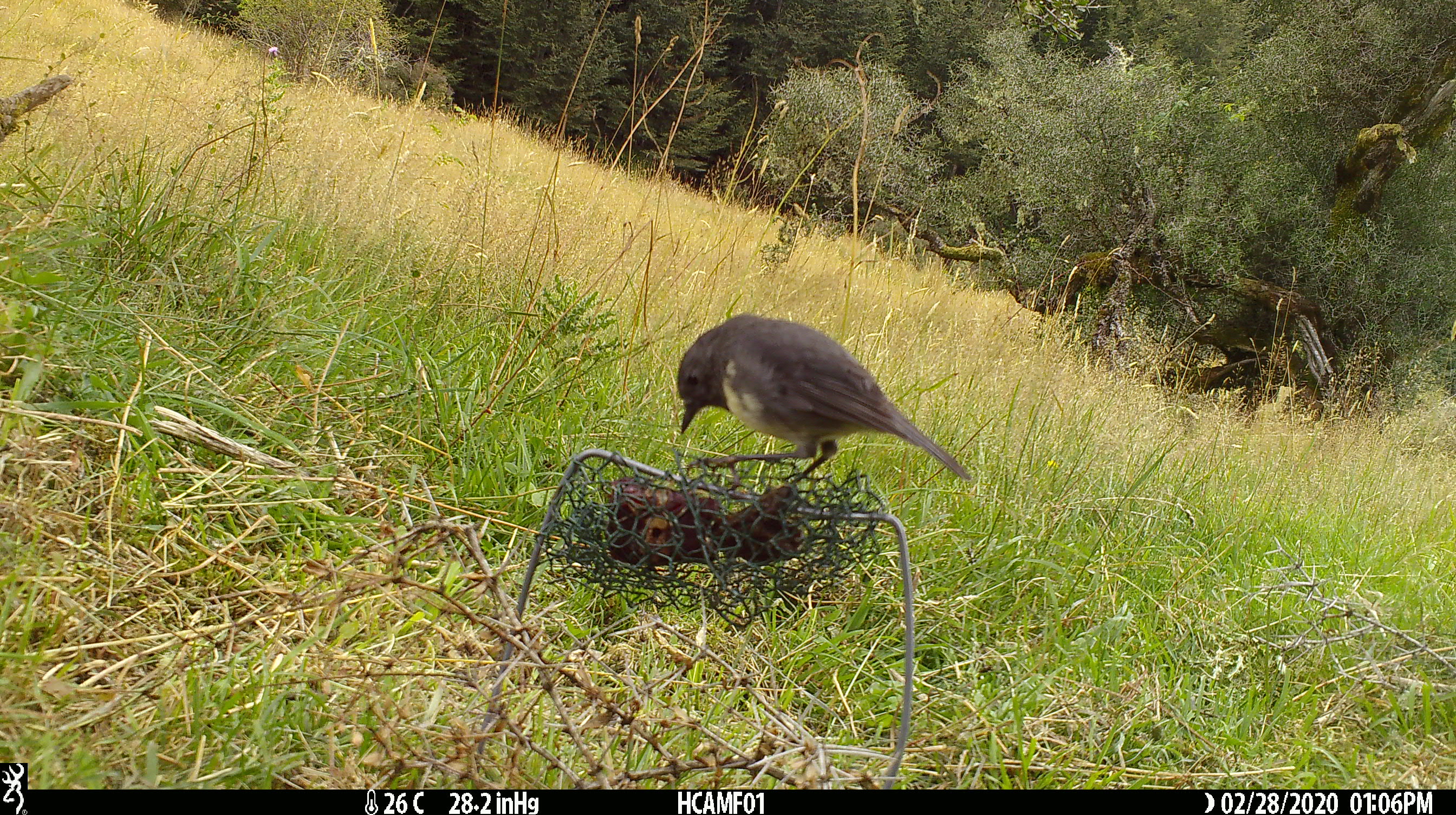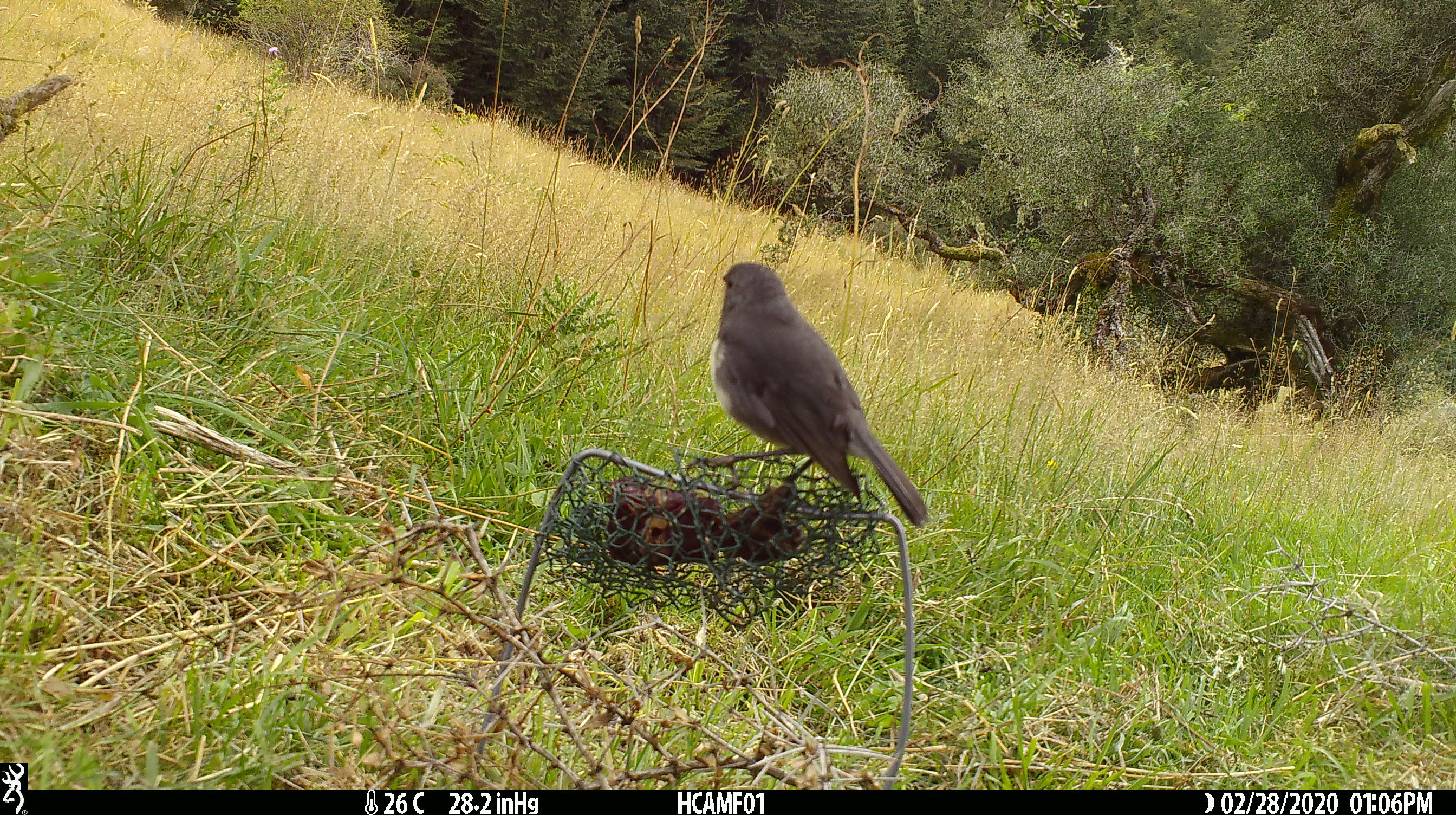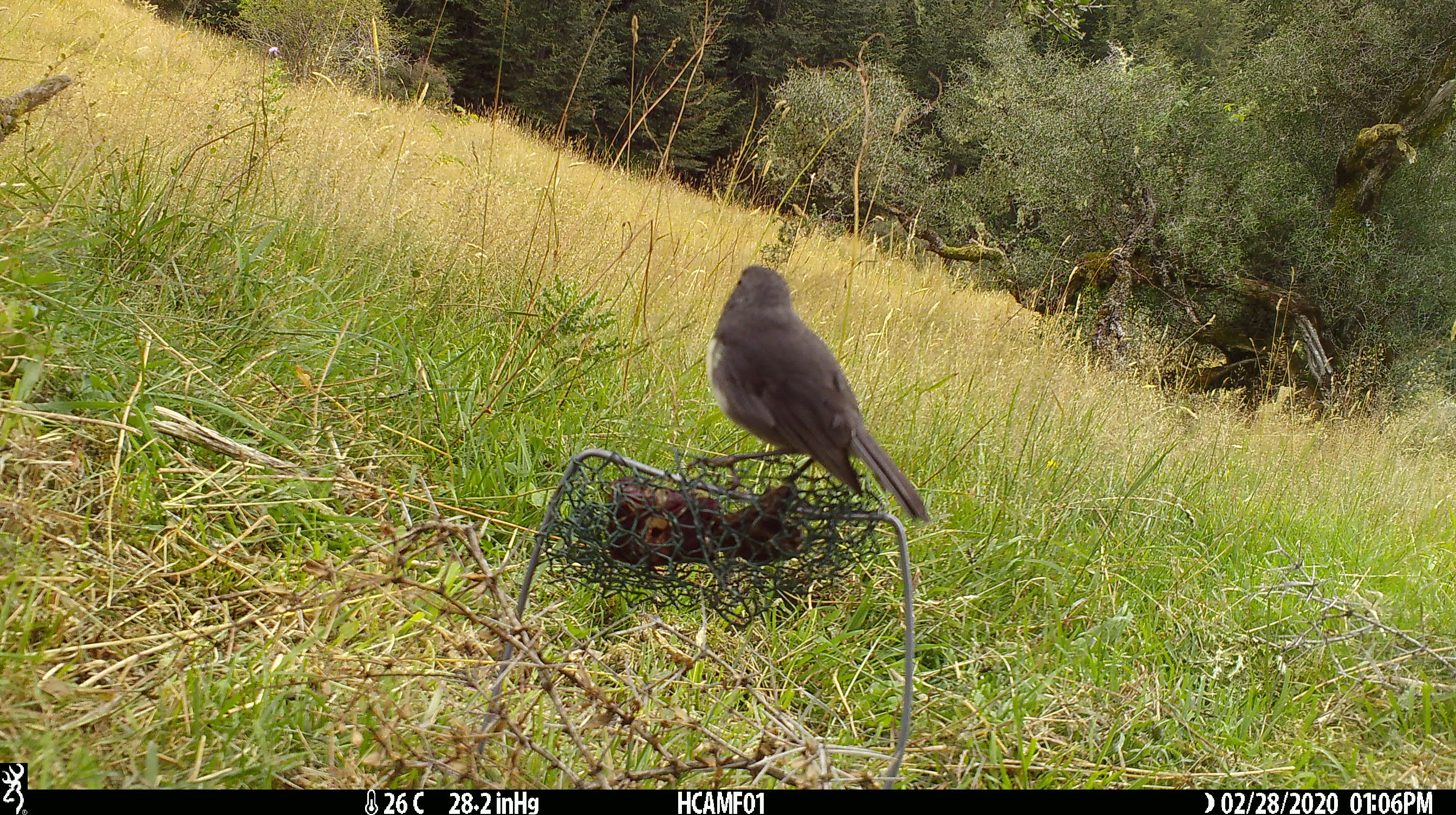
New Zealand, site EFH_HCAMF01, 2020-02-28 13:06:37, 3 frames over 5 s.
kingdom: Animalia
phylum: Chordata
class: Aves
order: Passeriformes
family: Petroicidae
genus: Petroica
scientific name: Petroica australis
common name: new zealand robin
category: robin